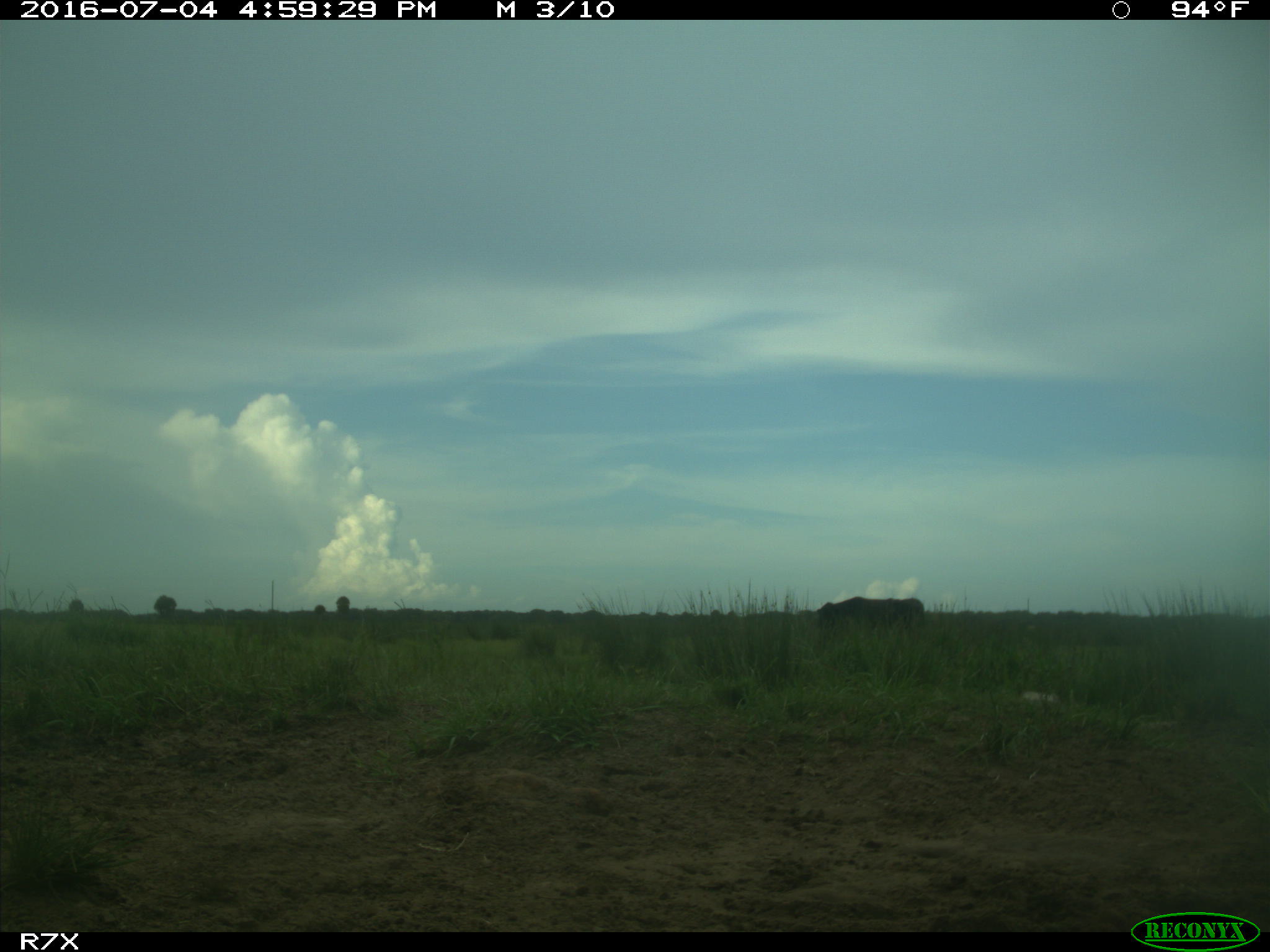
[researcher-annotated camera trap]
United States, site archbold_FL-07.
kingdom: Animalia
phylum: Chordata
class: Mammalia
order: Artiodactyla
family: Bovidae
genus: Bos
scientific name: Bos taurus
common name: domestic cow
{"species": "Bos taurus (domestic cow)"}